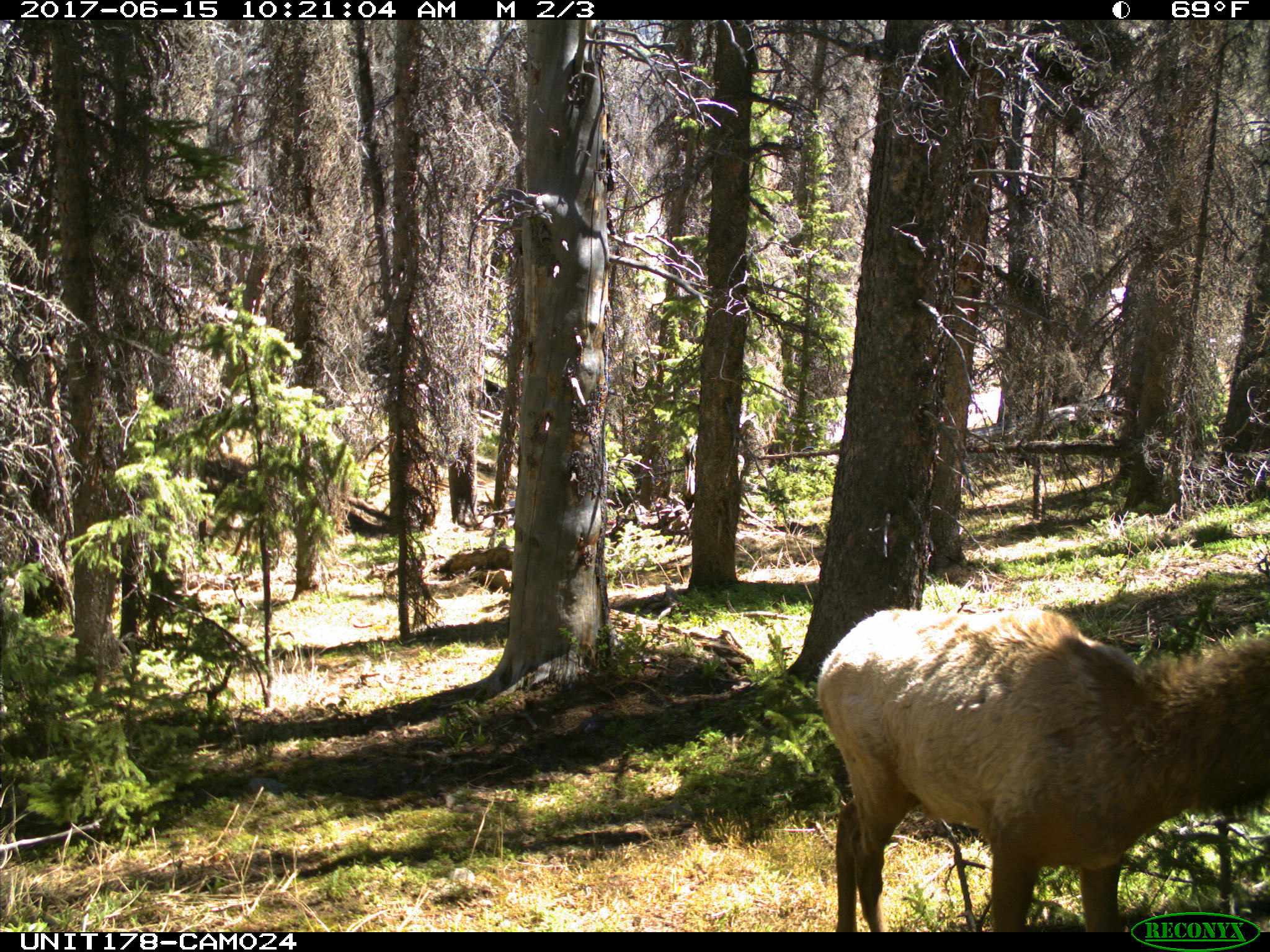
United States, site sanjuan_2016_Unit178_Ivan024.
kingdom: Animalia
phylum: Chordata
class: Mammalia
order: Artiodactyla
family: Cervidae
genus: Cervus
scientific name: Cervus elaphus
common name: red deer